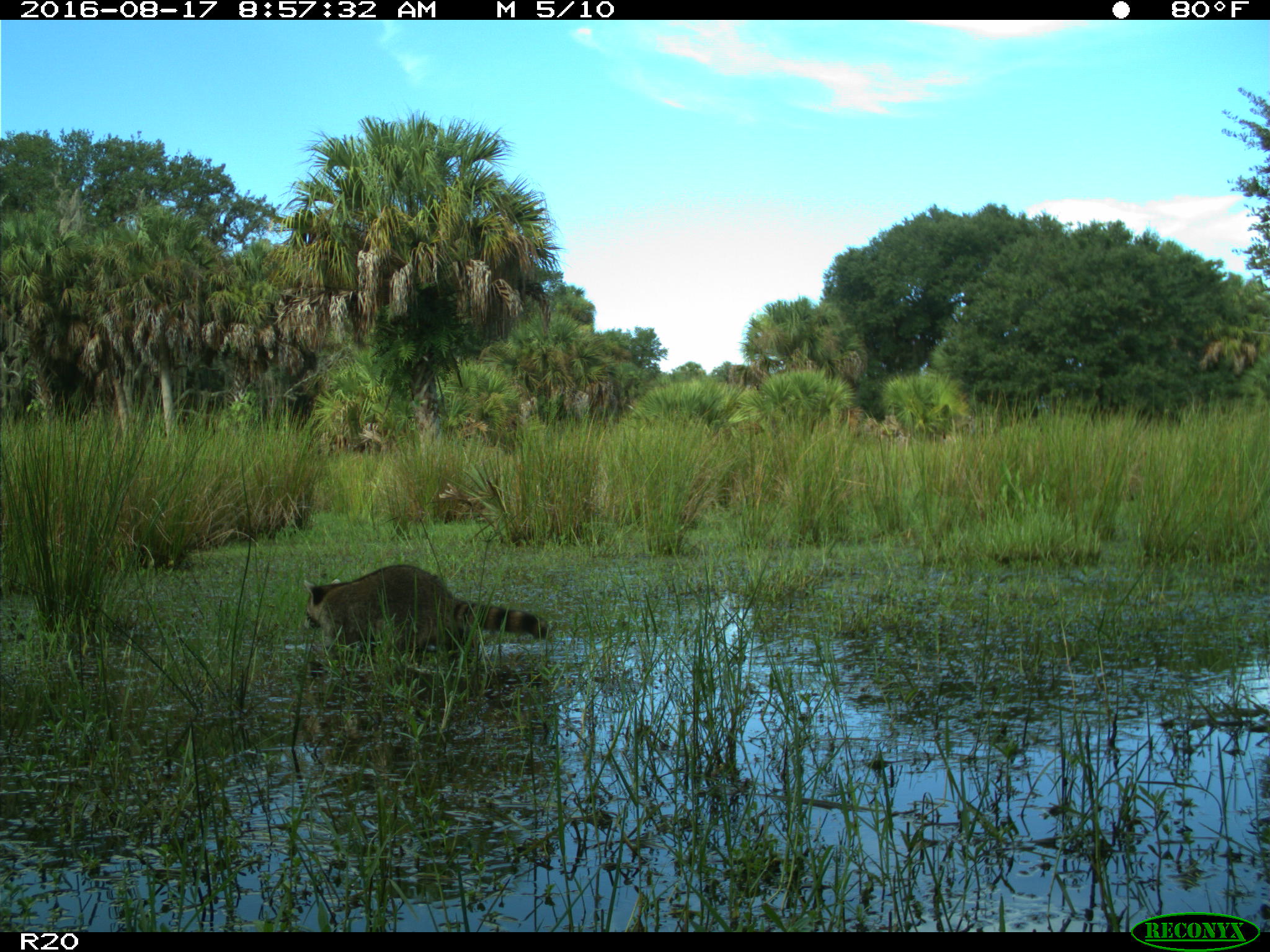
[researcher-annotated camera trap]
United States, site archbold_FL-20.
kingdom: Animalia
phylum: Chordata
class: Mammalia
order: Carnivora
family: Procyonidae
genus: Procyon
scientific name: Procyon lotor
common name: common raccoon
Procyon lotor (common raccoon).